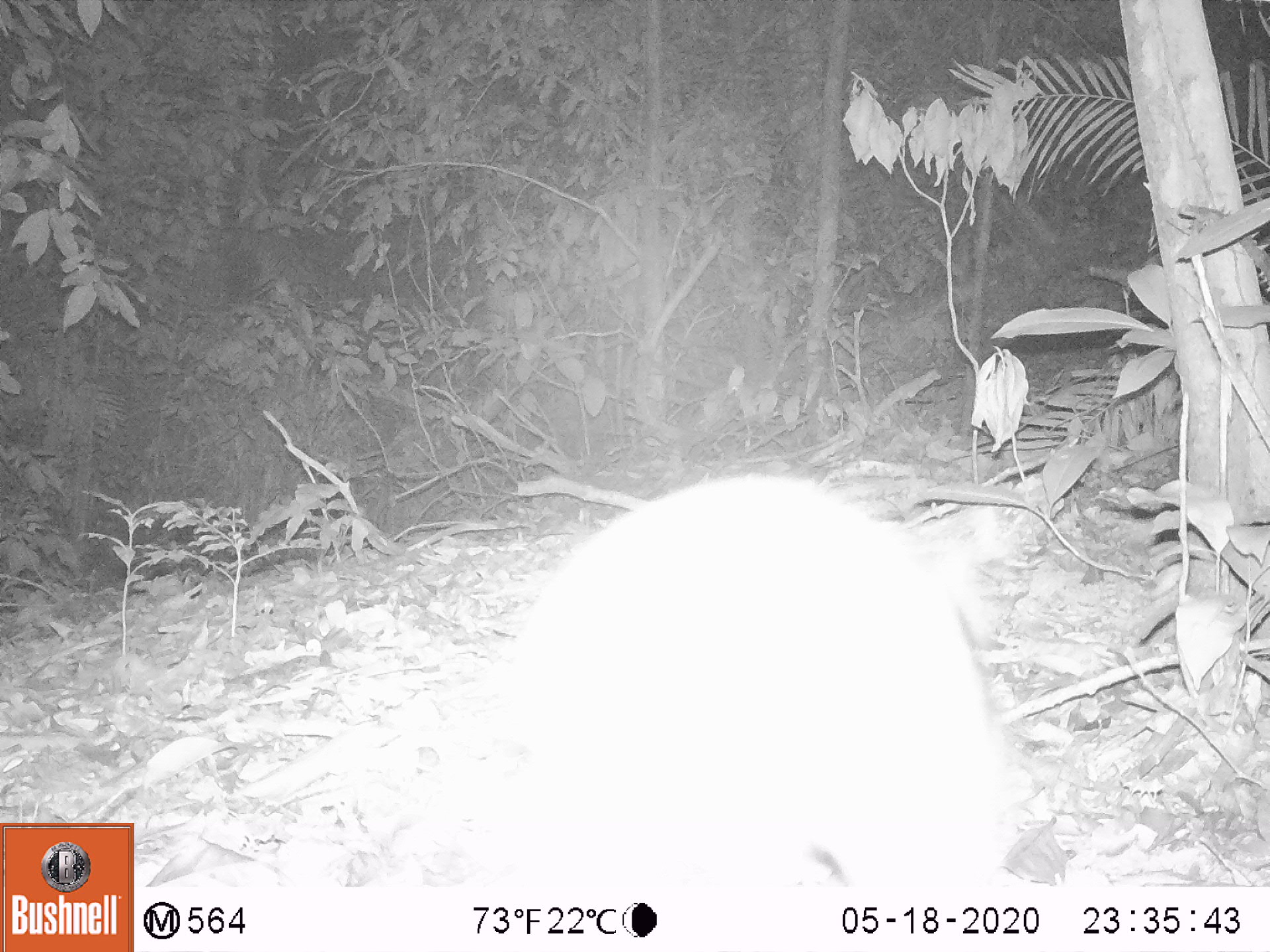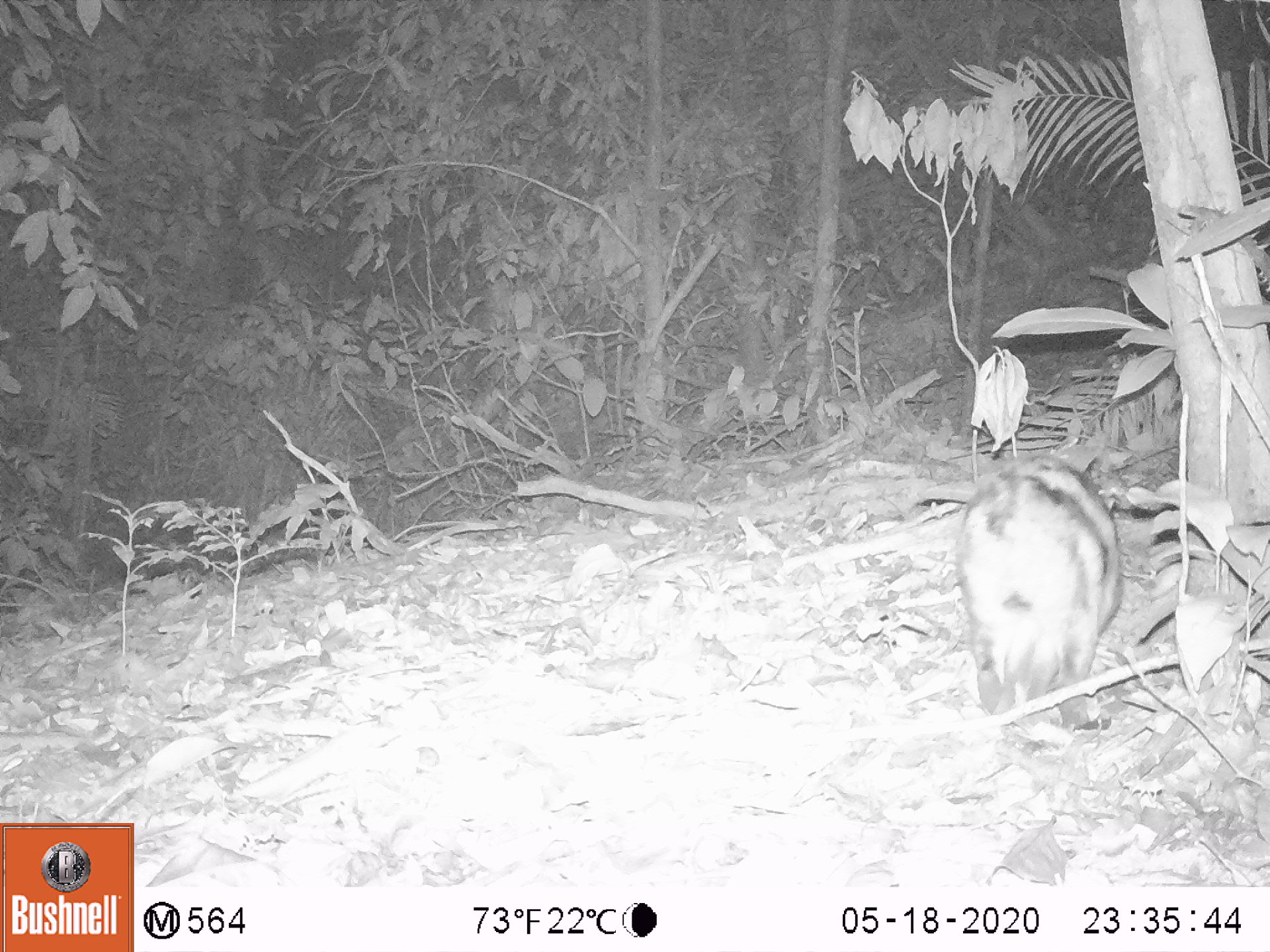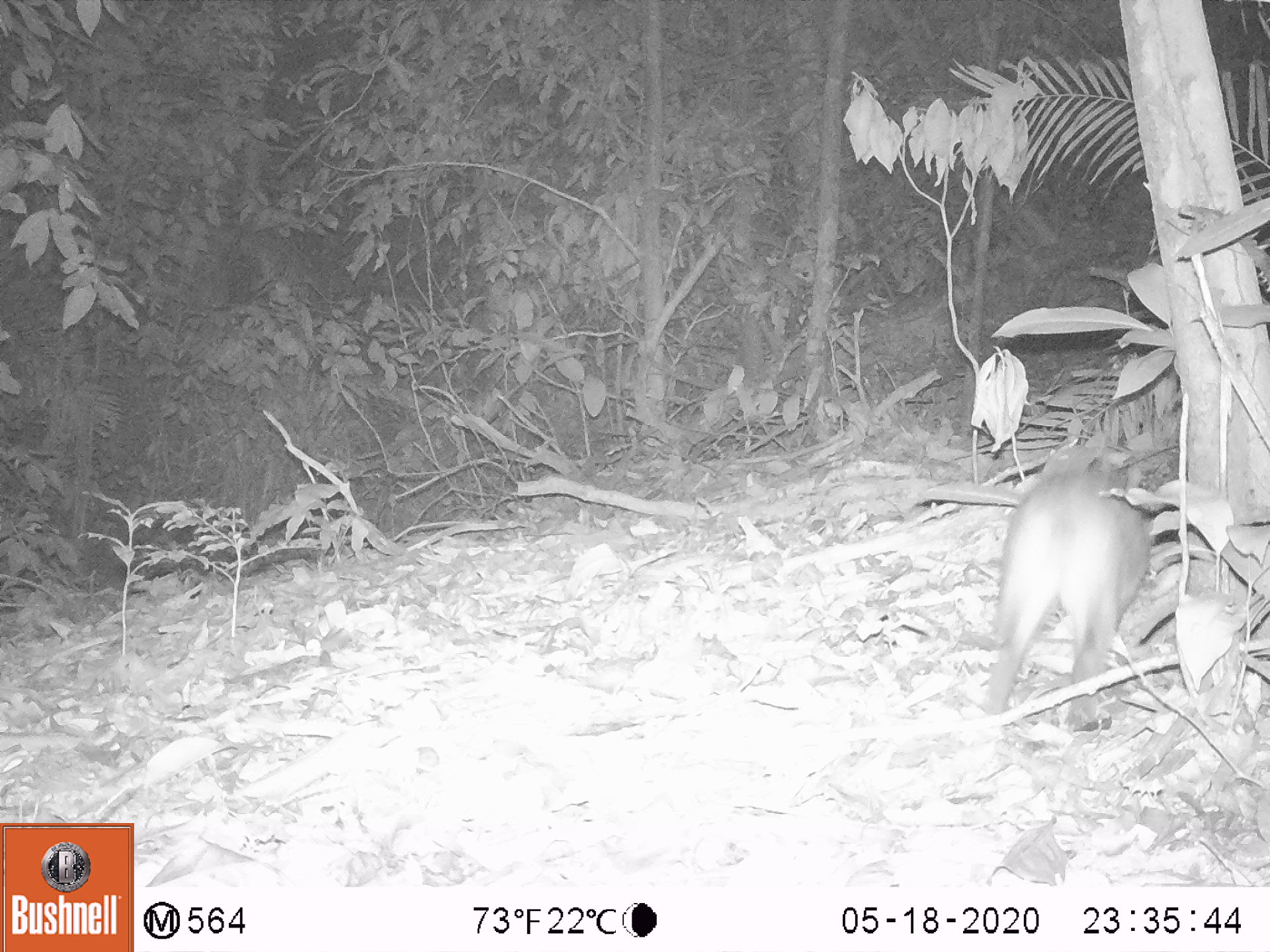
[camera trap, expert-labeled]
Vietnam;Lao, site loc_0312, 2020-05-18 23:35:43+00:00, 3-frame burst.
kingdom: Animalia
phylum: Chordata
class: Mammalia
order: Lagomorpha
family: Leporidae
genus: Nesolagus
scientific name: Nesolagus timminsi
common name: annamite striped rabbit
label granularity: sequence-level